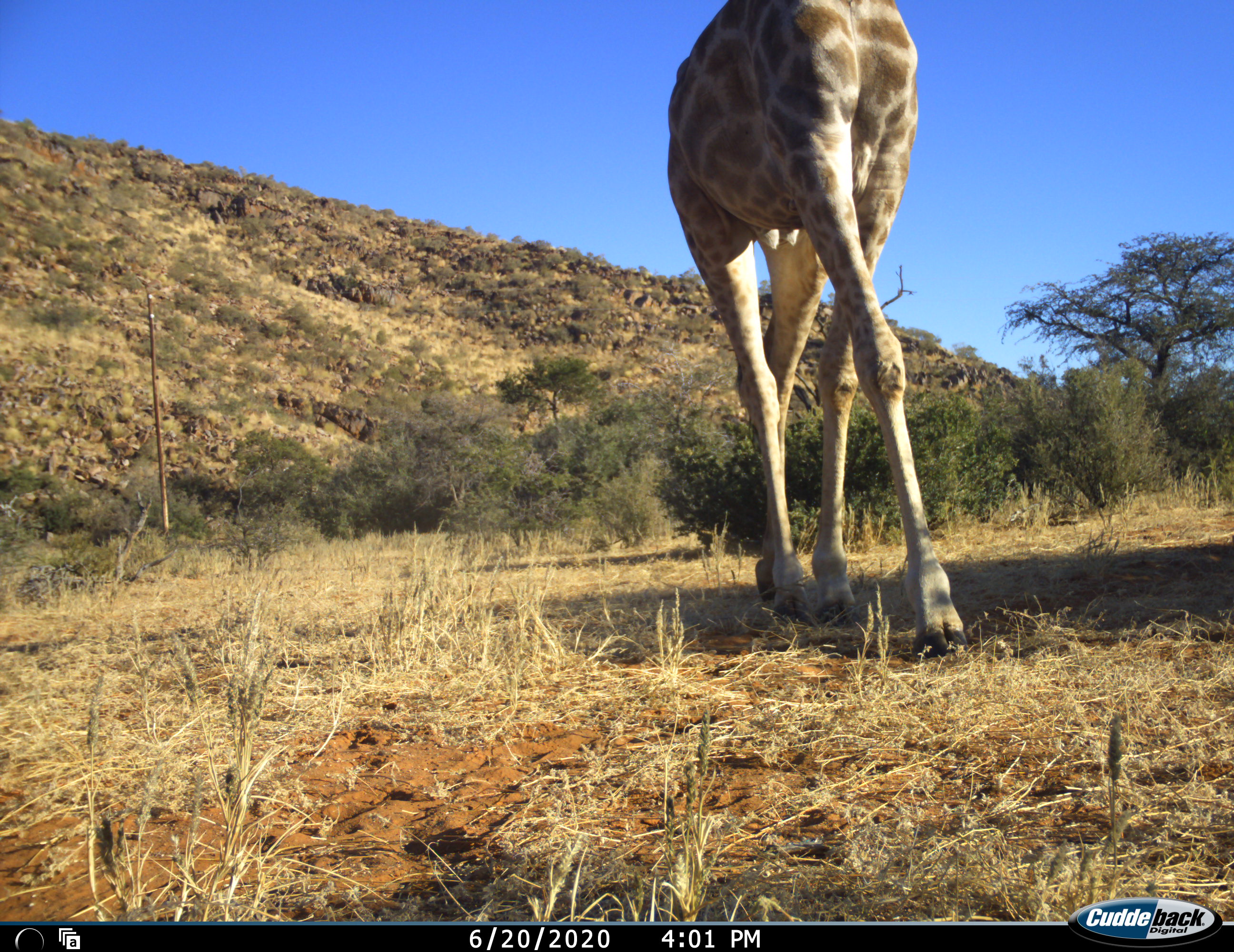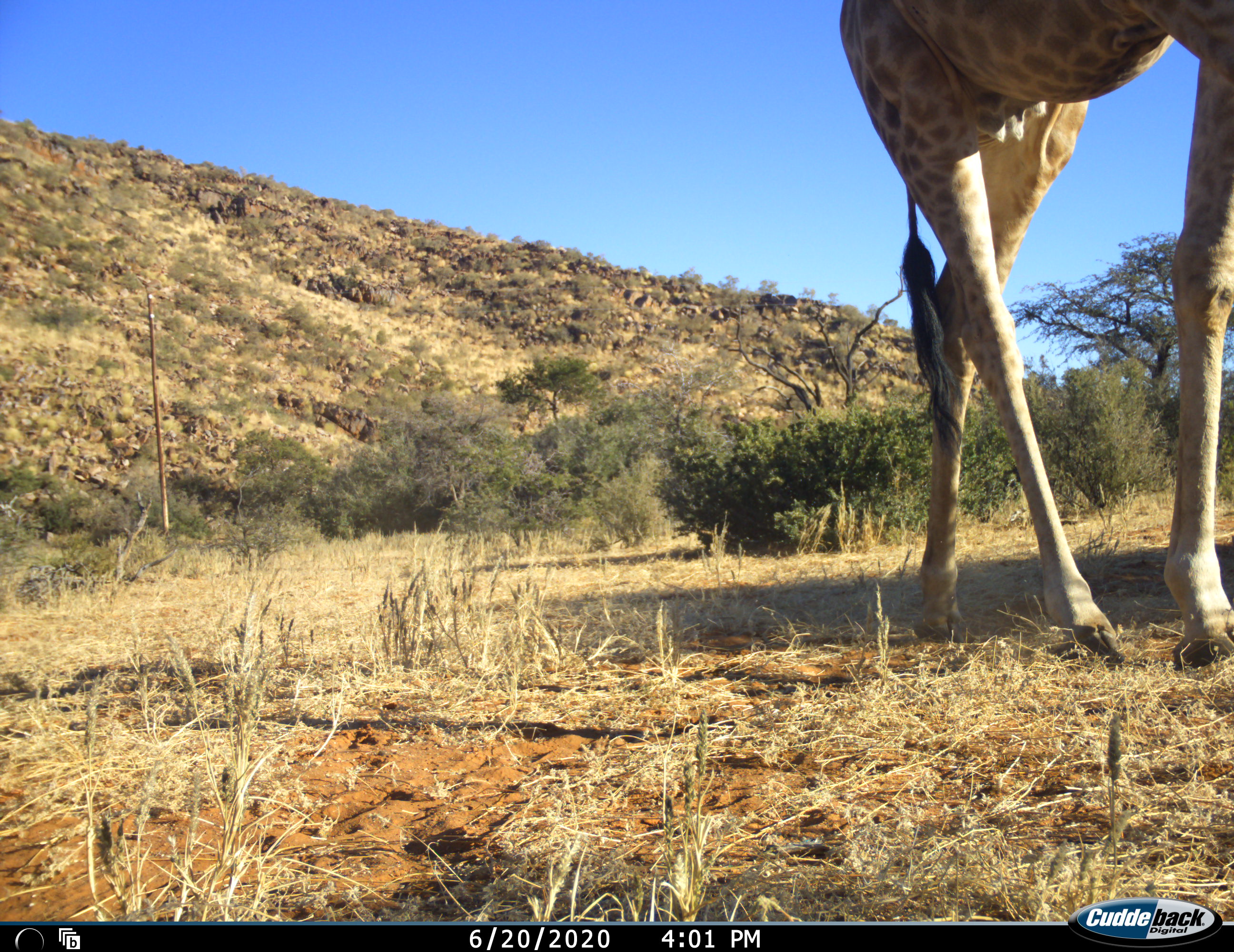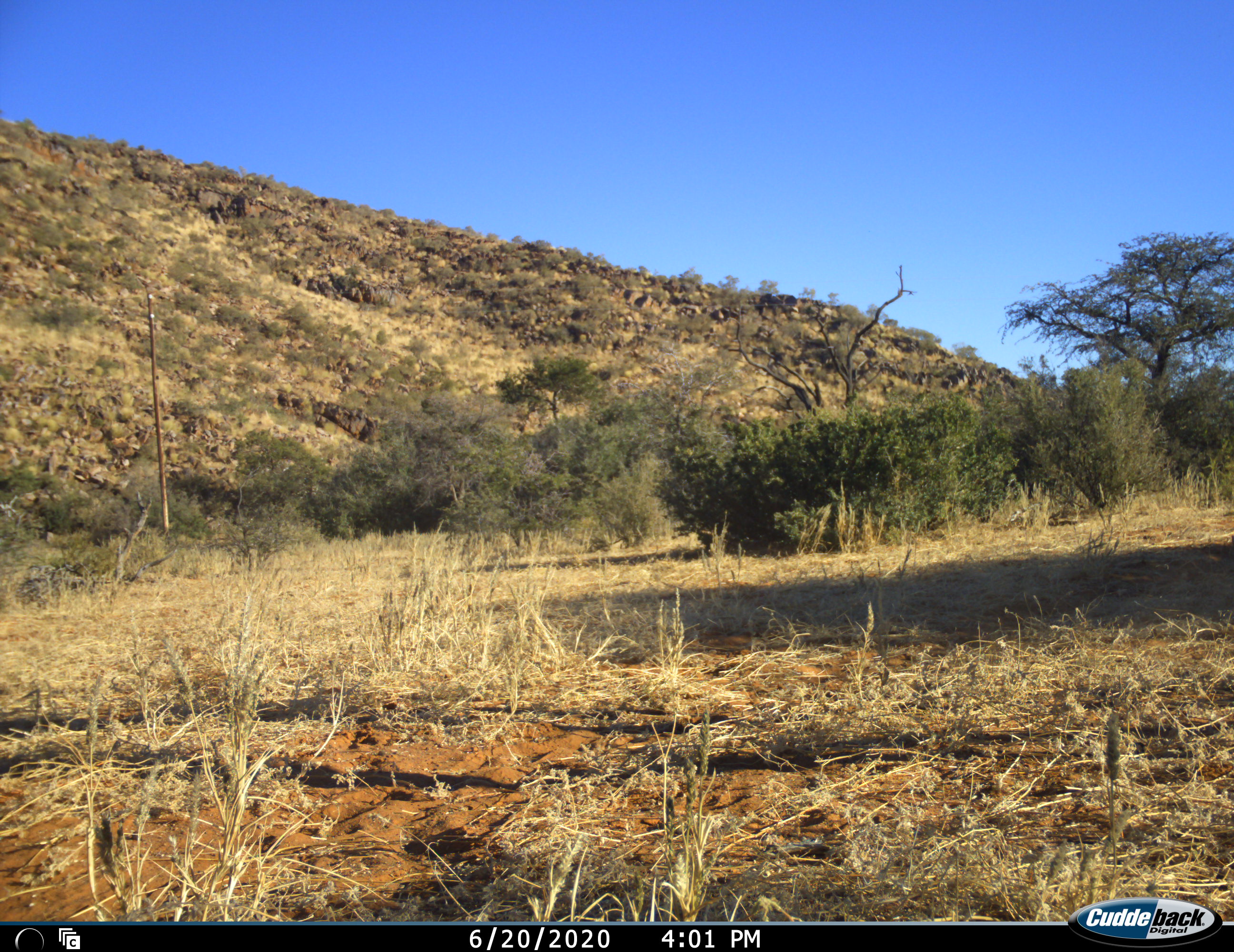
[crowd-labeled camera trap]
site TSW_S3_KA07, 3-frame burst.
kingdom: Animalia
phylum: Chordata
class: Mammalia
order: Artiodactyla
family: Giraffidae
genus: Giraffa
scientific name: Giraffa camelopardalis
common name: giraffe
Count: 1.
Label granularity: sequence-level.